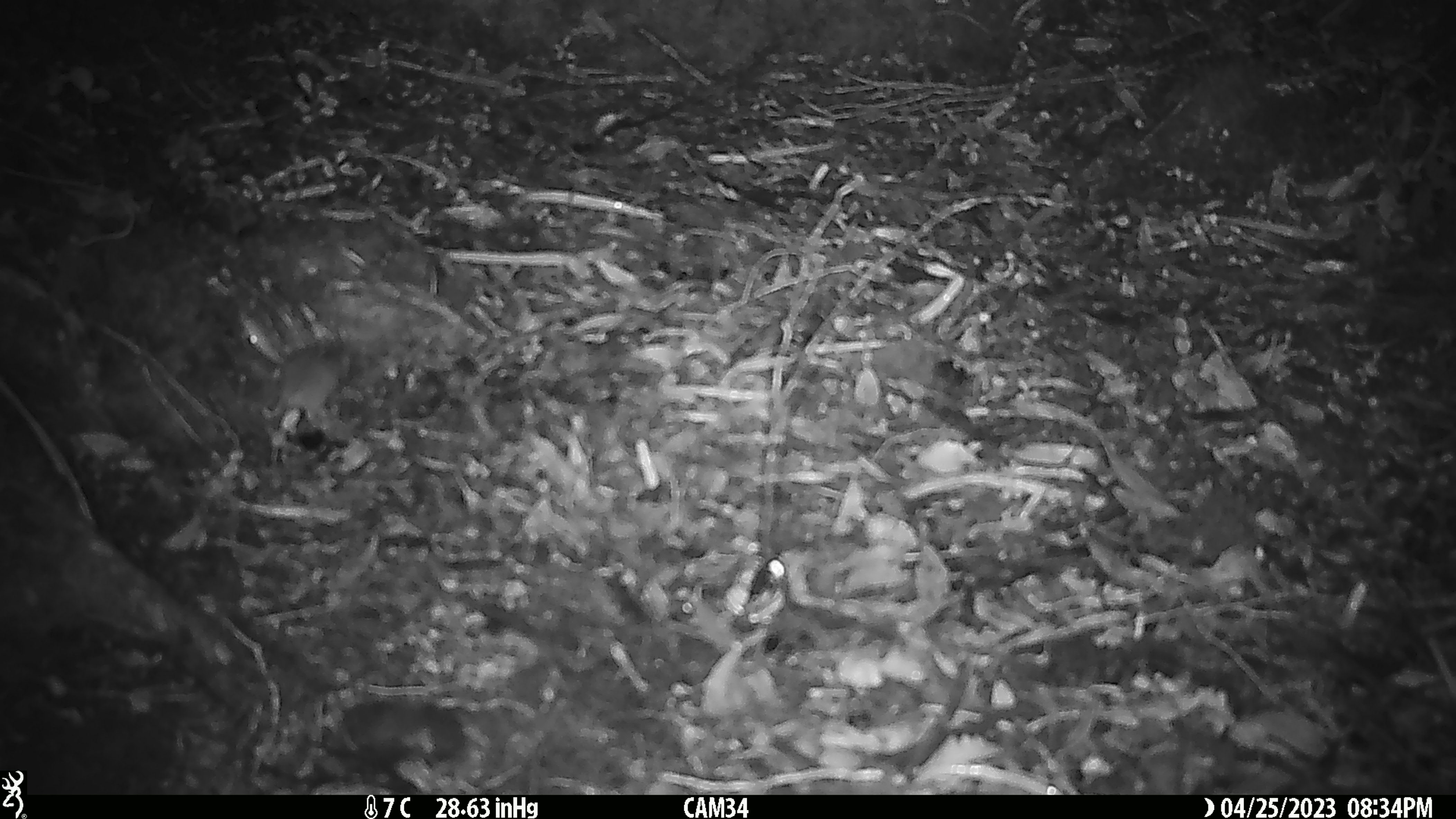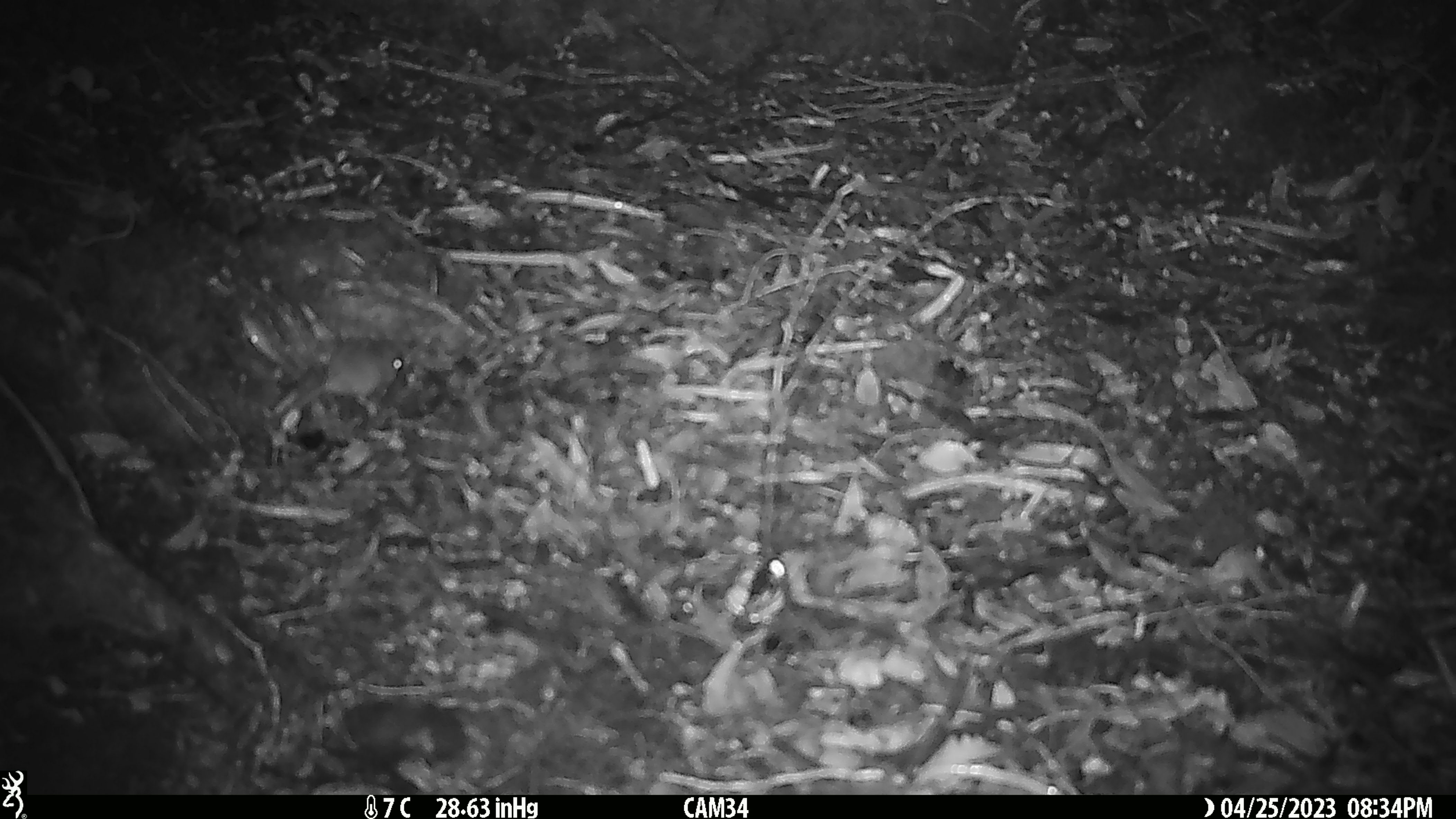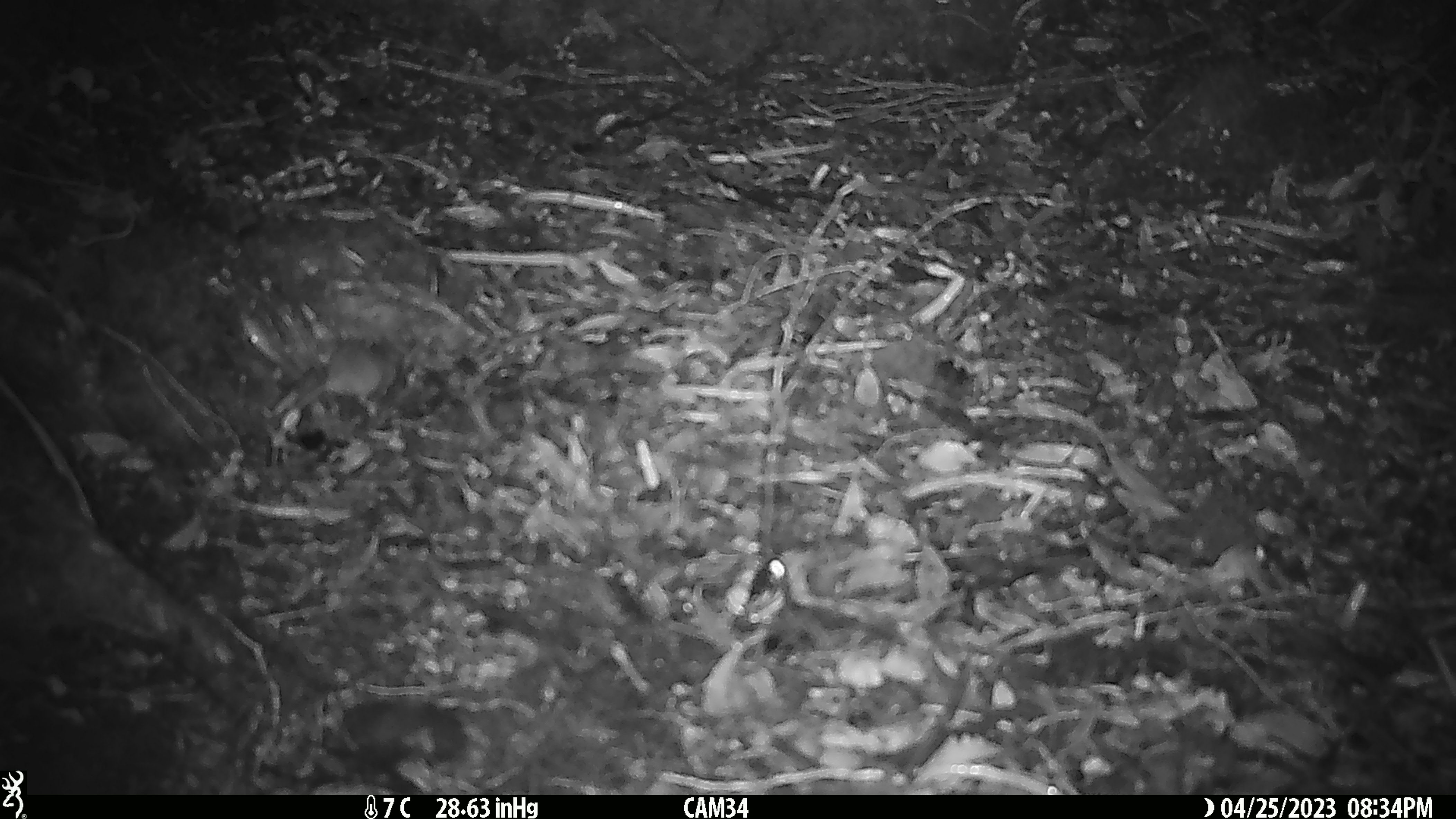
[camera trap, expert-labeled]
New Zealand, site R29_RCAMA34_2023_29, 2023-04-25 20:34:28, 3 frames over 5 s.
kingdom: Animalia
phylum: Chordata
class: Mammalia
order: Rodentia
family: Muridae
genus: Mus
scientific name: Mus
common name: mouse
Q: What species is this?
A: Mouse (Mus).